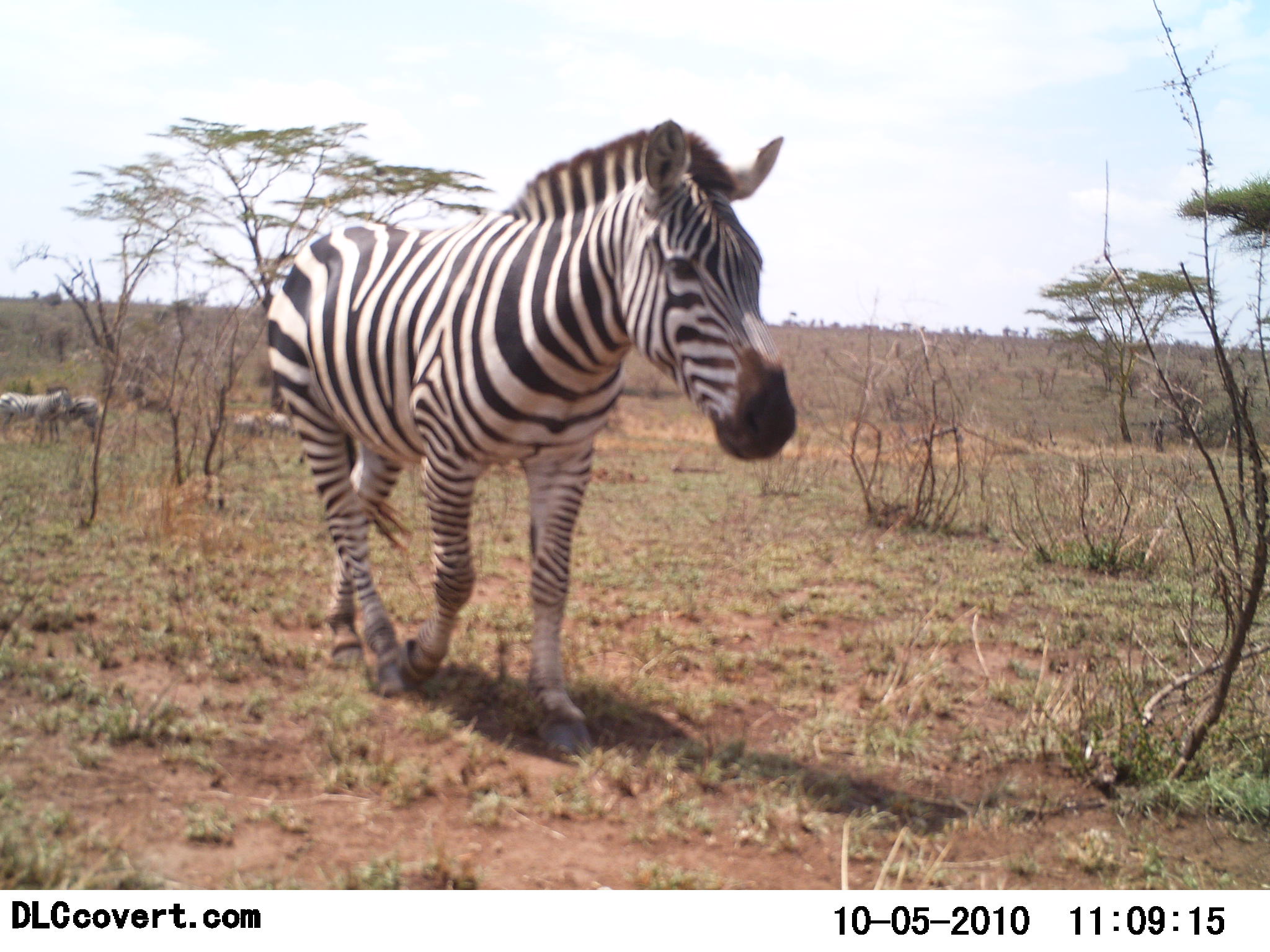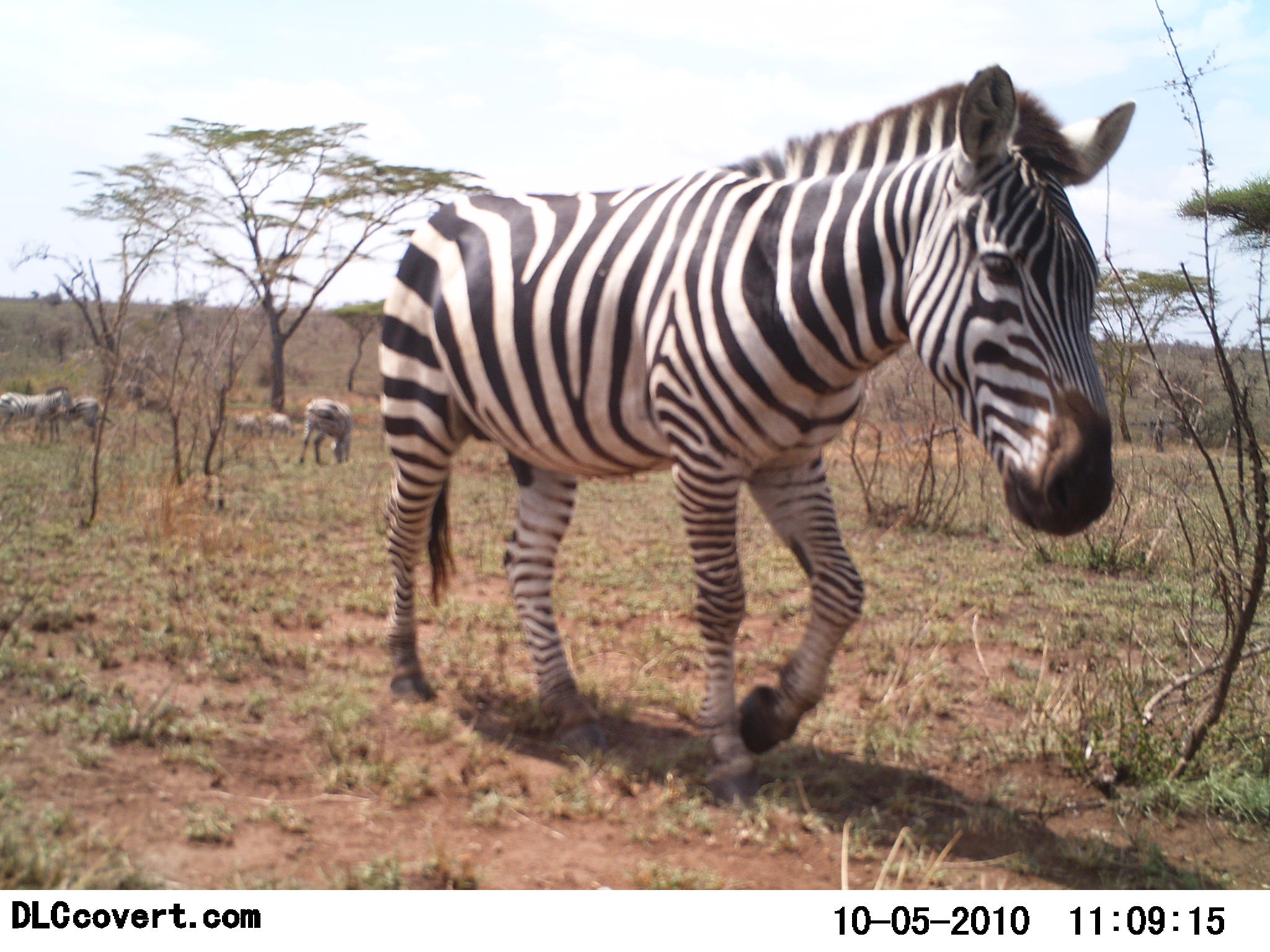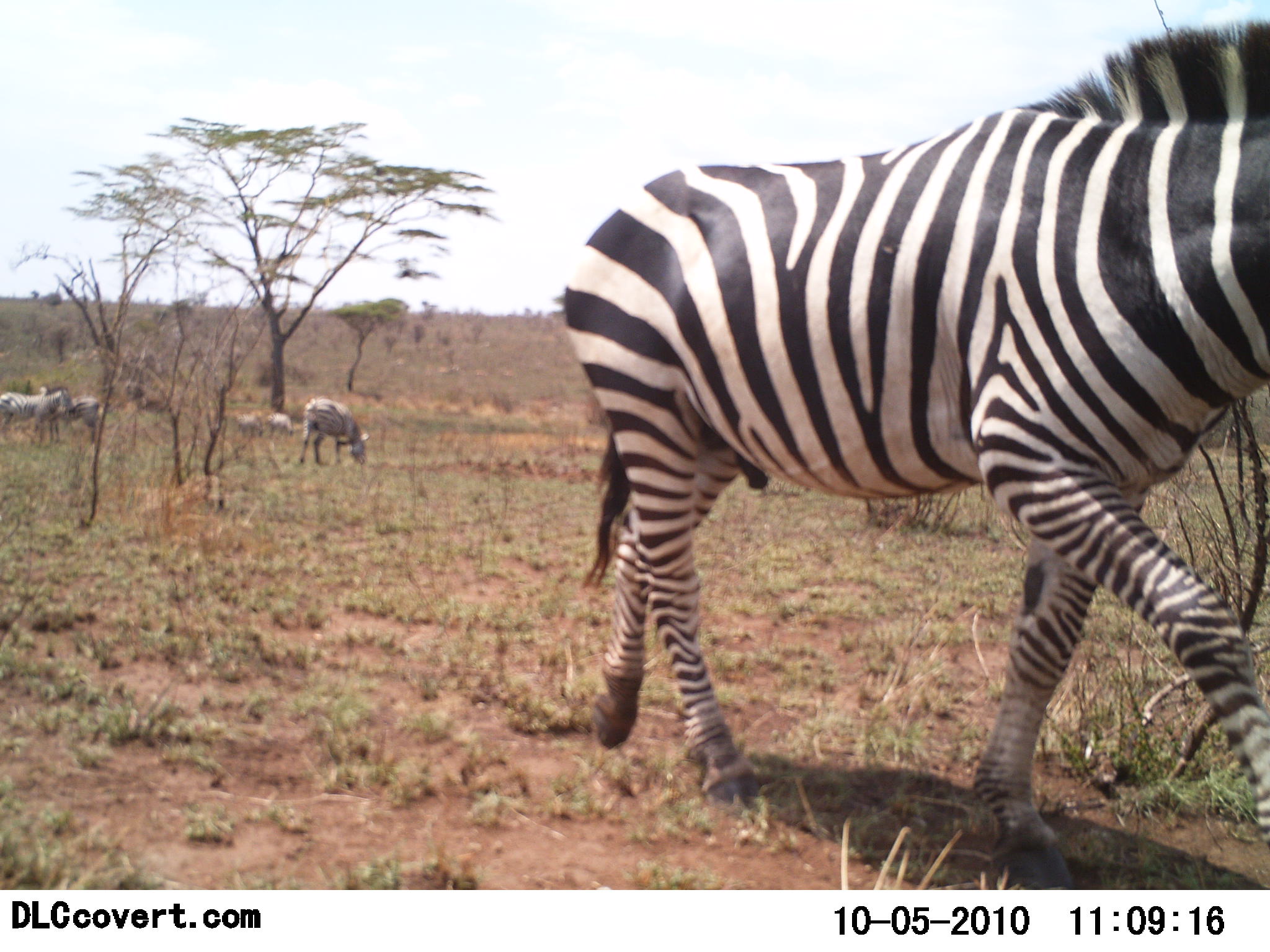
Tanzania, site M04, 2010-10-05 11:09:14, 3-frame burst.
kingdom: Animalia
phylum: Chordata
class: Mammalia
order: Perissodactyla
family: Equidae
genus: Equus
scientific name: Equus quagga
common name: plains zebra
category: zebra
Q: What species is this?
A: Zebra (plains zebra) (Equus quagga).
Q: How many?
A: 5.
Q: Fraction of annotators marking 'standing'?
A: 56%.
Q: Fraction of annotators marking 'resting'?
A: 6%.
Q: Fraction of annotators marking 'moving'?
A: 89%.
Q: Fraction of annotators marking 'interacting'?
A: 0%.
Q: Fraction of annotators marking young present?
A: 0%.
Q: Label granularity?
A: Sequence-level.